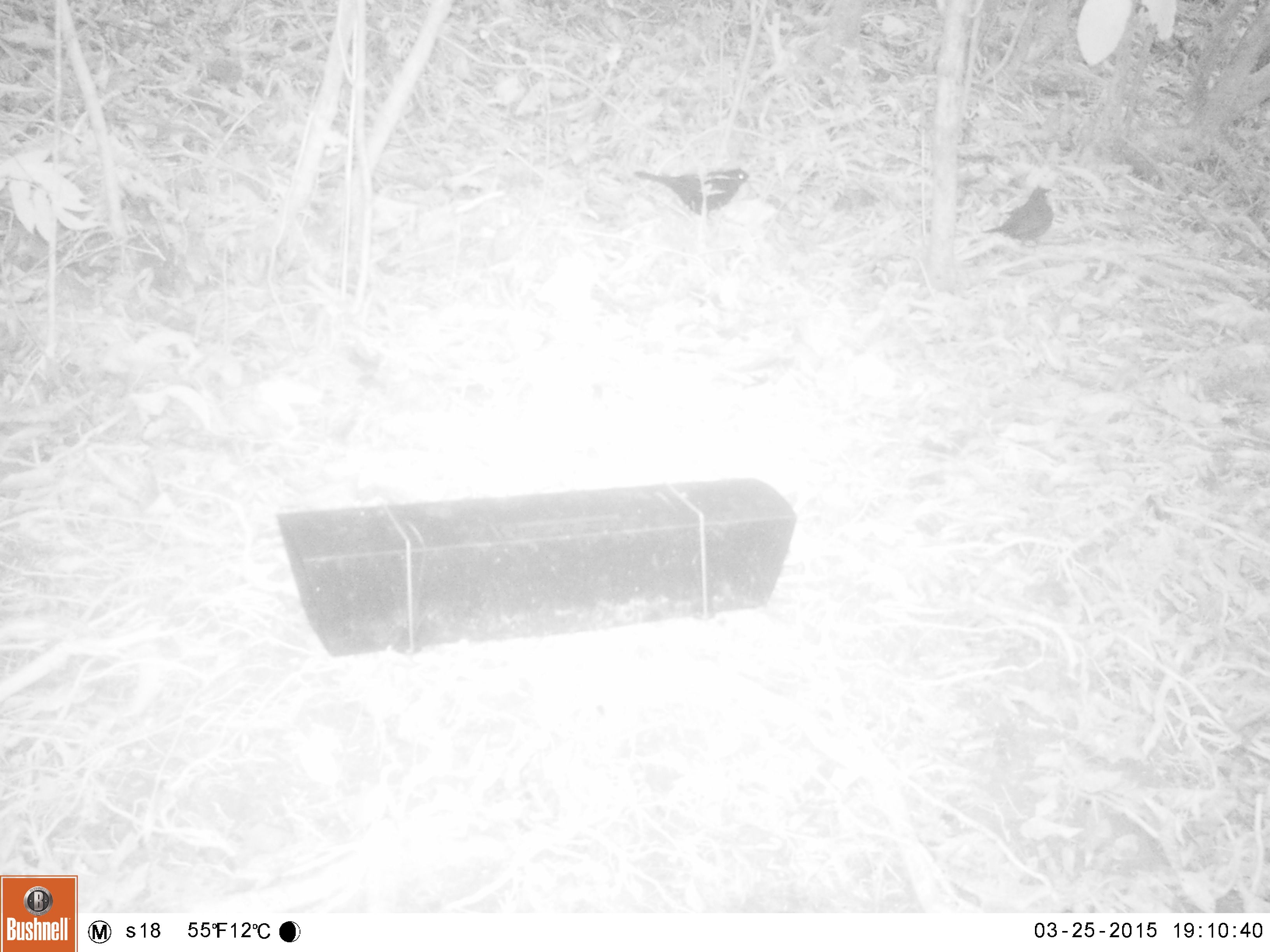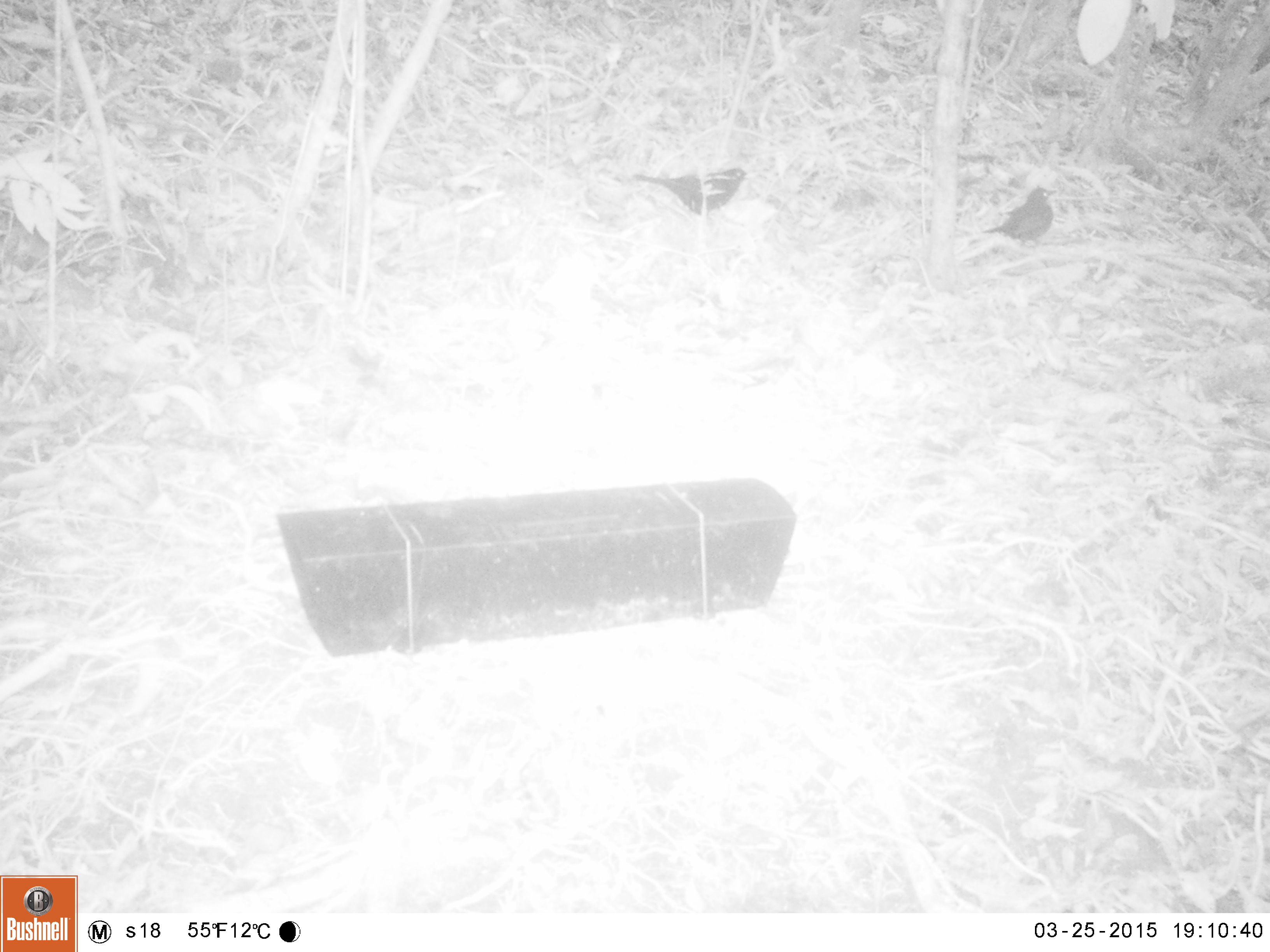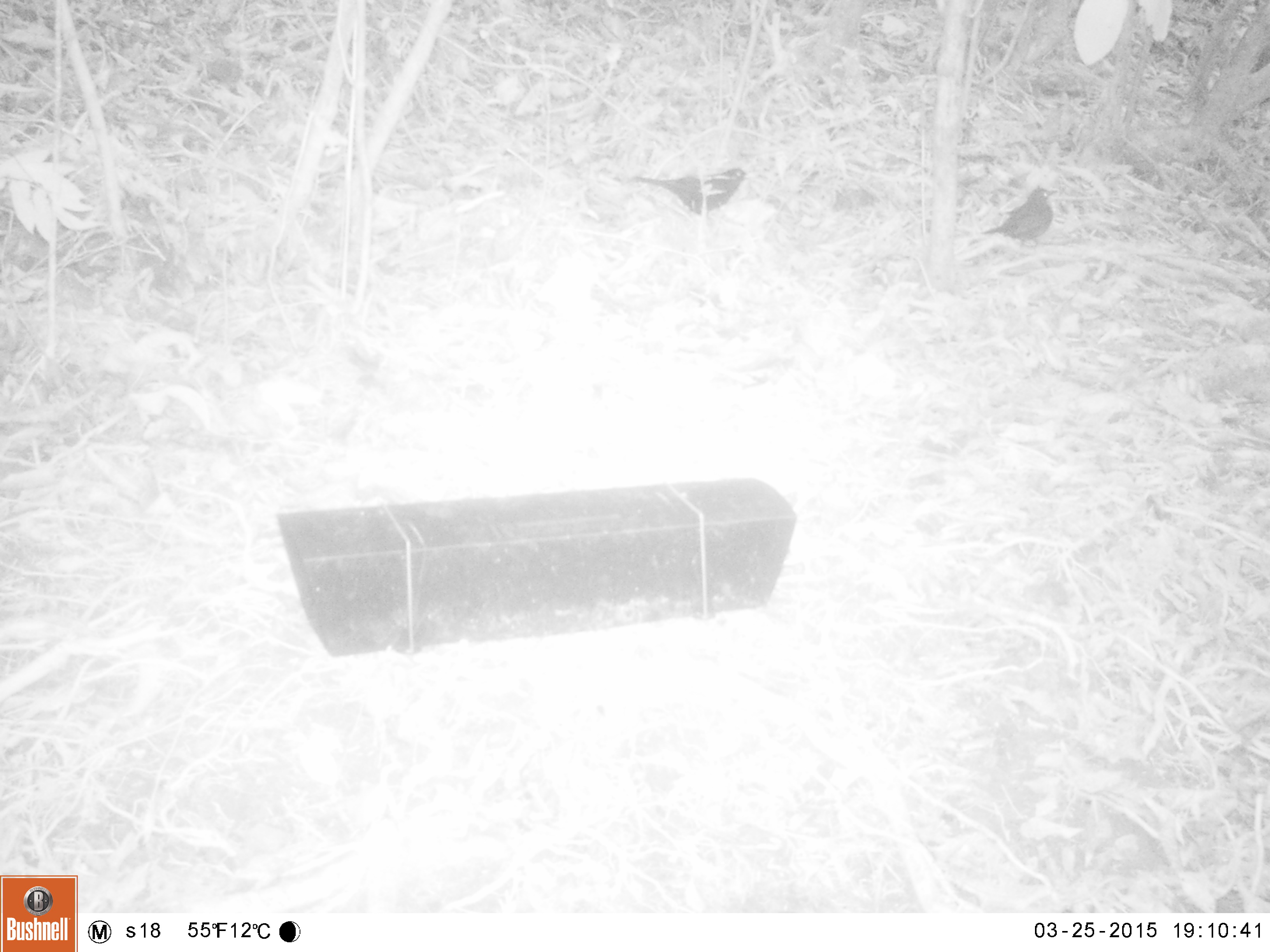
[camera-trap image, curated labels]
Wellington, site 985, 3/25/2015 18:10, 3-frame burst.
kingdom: Animalia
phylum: Chordata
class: Aves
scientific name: Aves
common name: bird